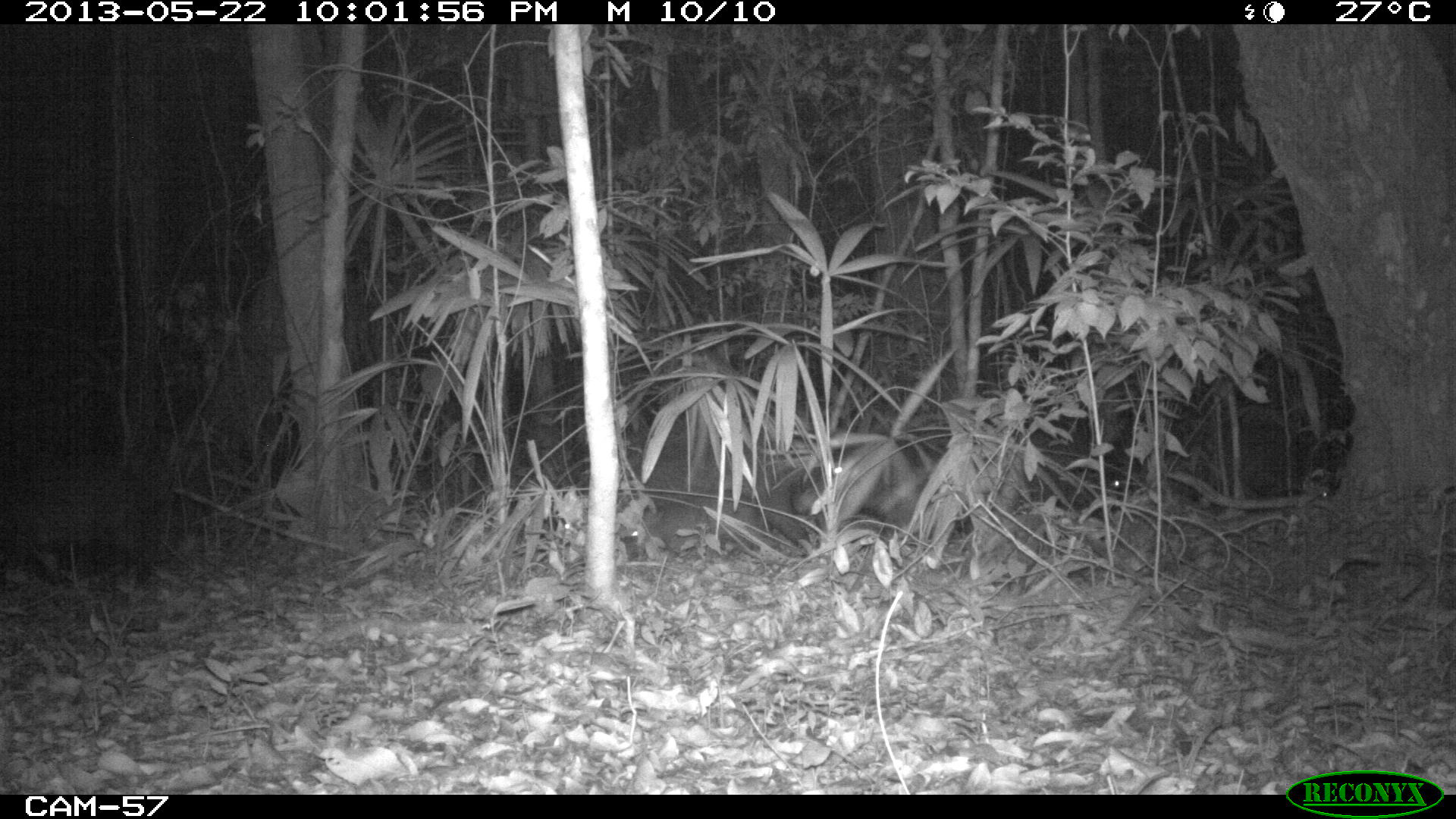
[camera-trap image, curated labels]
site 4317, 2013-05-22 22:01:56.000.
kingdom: Animalia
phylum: Chordata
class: Mammalia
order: Artiodactyla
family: Tayassuidae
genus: Tayassu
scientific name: Tayassu pecari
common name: white-lipped peccary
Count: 20.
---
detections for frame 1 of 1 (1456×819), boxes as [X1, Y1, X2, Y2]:
tayassu pecari: [793, 438, 921, 531]; [626, 487, 764, 555]